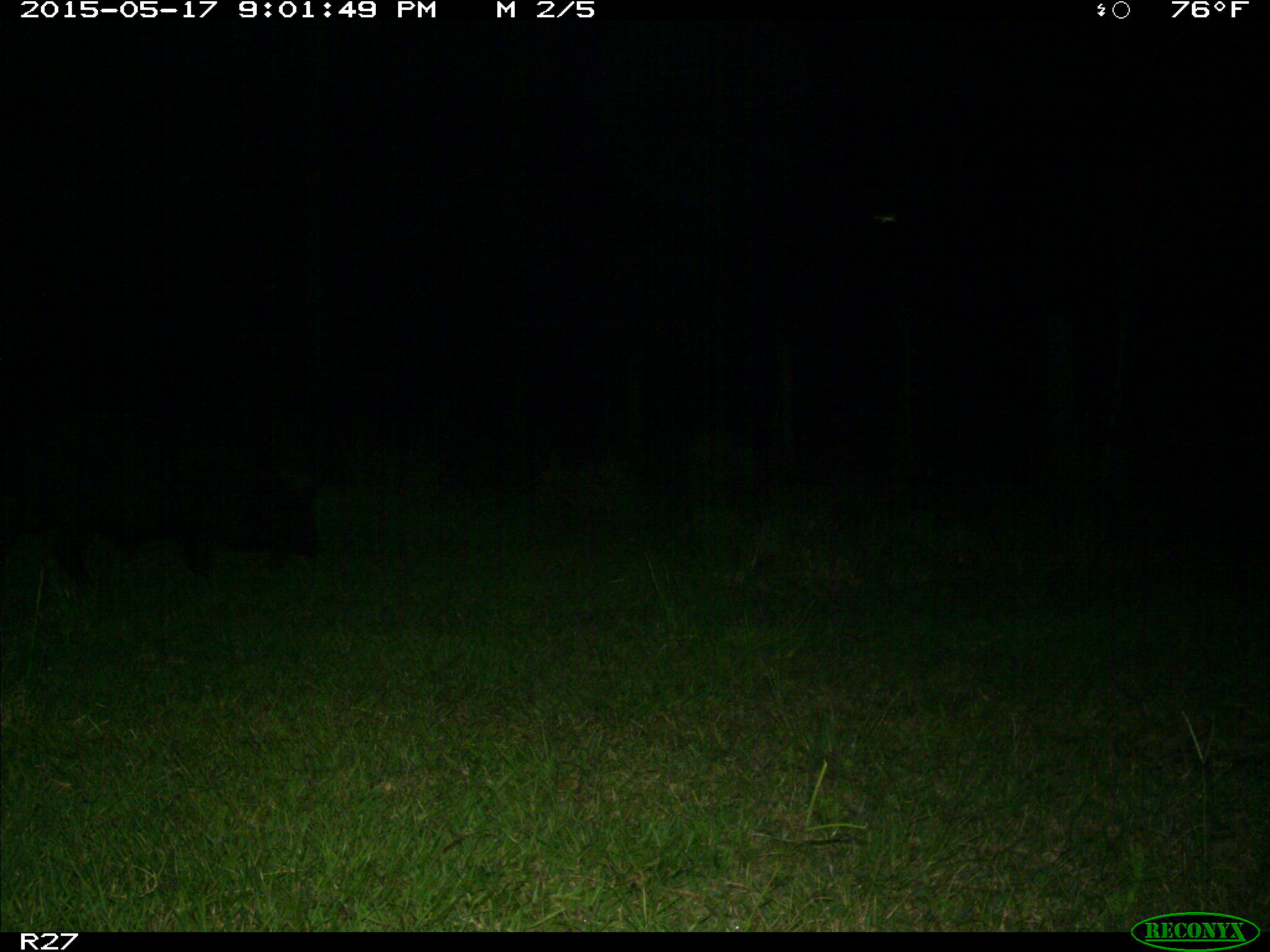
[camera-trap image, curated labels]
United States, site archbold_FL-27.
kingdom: Animalia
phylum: Chordata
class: Mammalia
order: Artiodactyla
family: Suidae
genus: Sus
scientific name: Sus scrofa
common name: wild boar